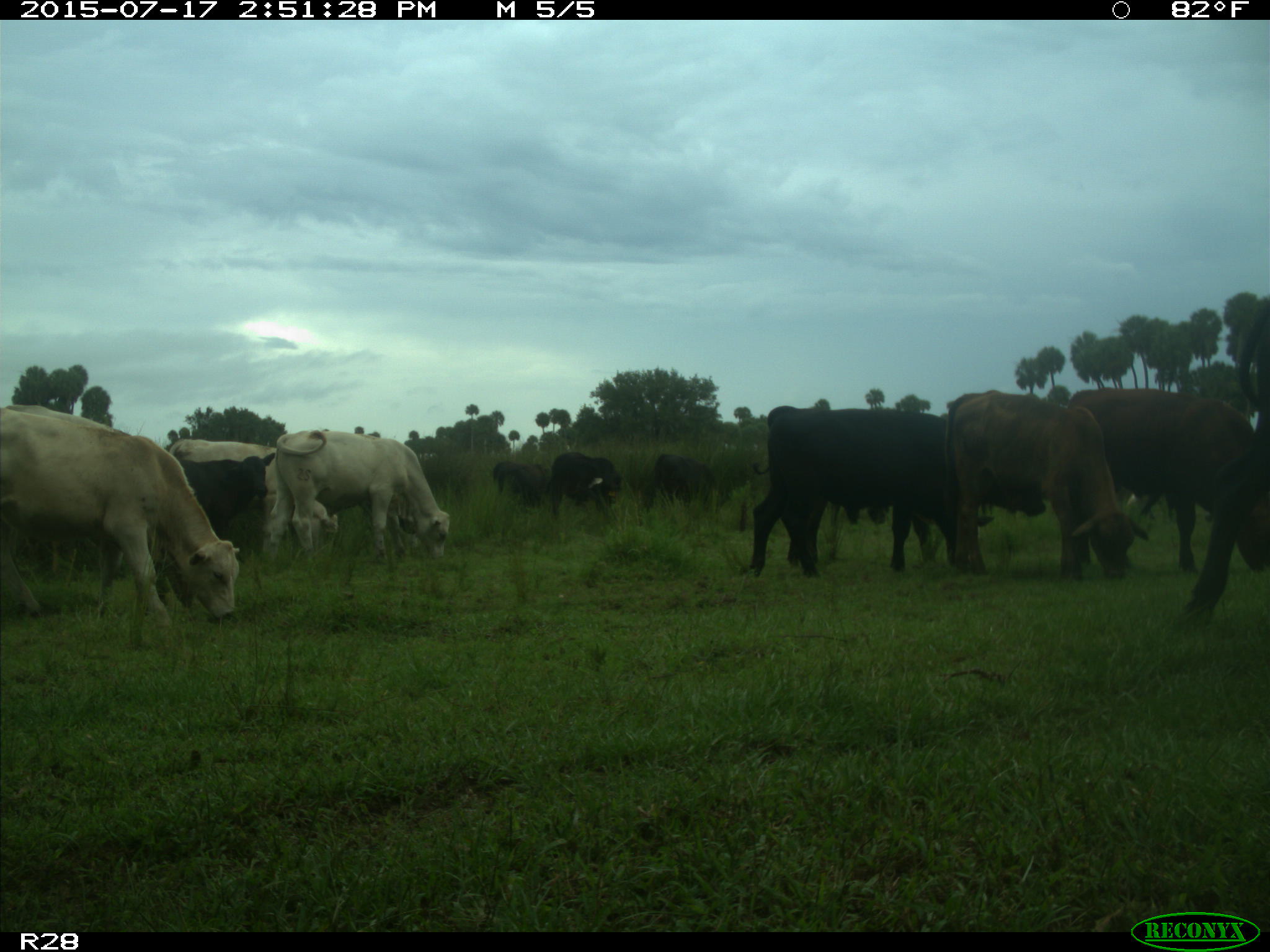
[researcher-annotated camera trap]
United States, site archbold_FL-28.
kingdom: Animalia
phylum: Chordata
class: Mammalia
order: Artiodactyla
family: Bovidae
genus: Bos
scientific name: Bos taurus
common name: domestic cow